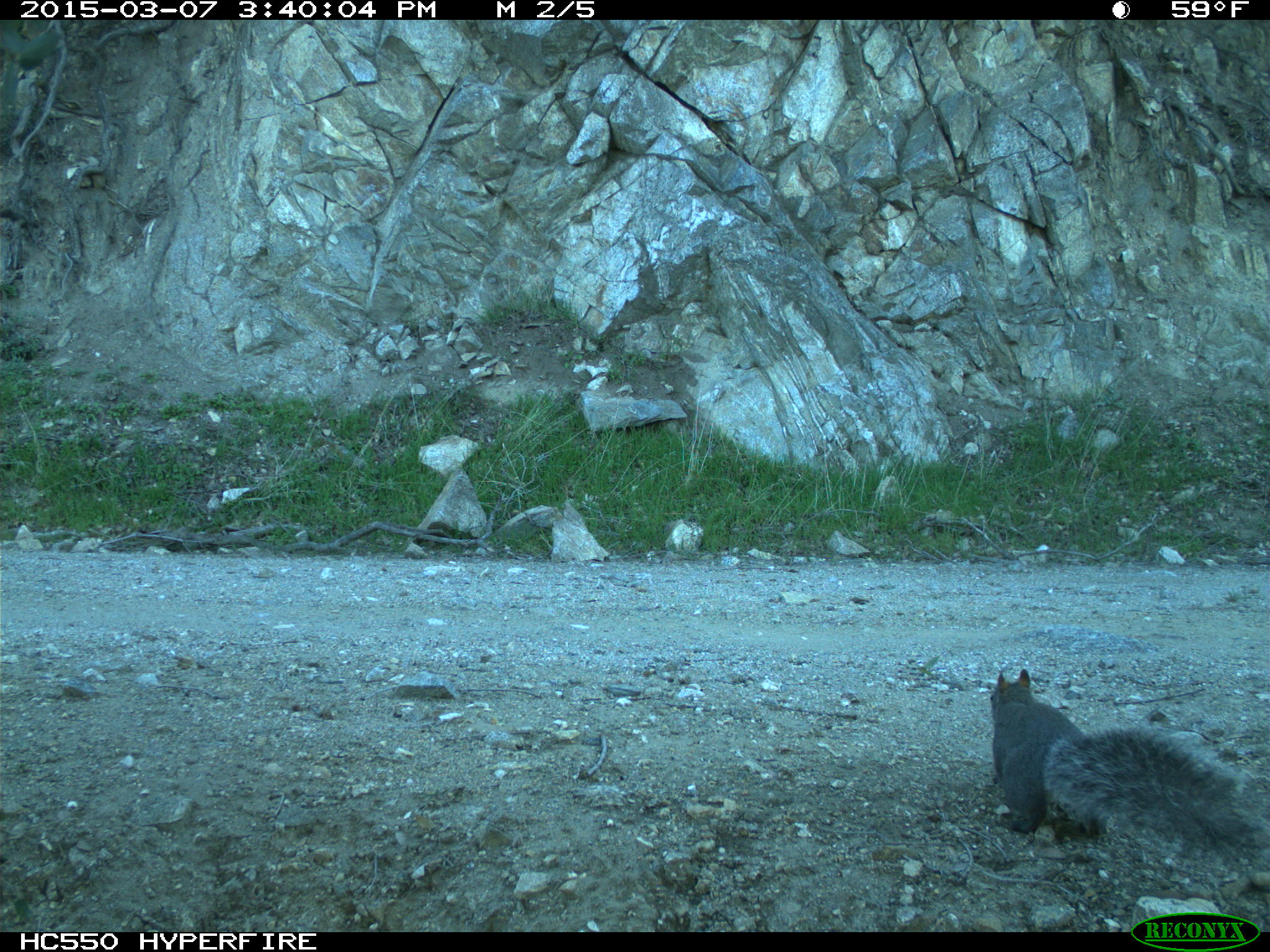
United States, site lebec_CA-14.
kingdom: Animalia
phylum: Chordata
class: Mammalia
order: Rodentia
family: Sciuridae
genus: Sciurus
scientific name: Sciurus carolinensis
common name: eastern gray squirrel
Sciurus carolinensis (eastern gray squirrel).